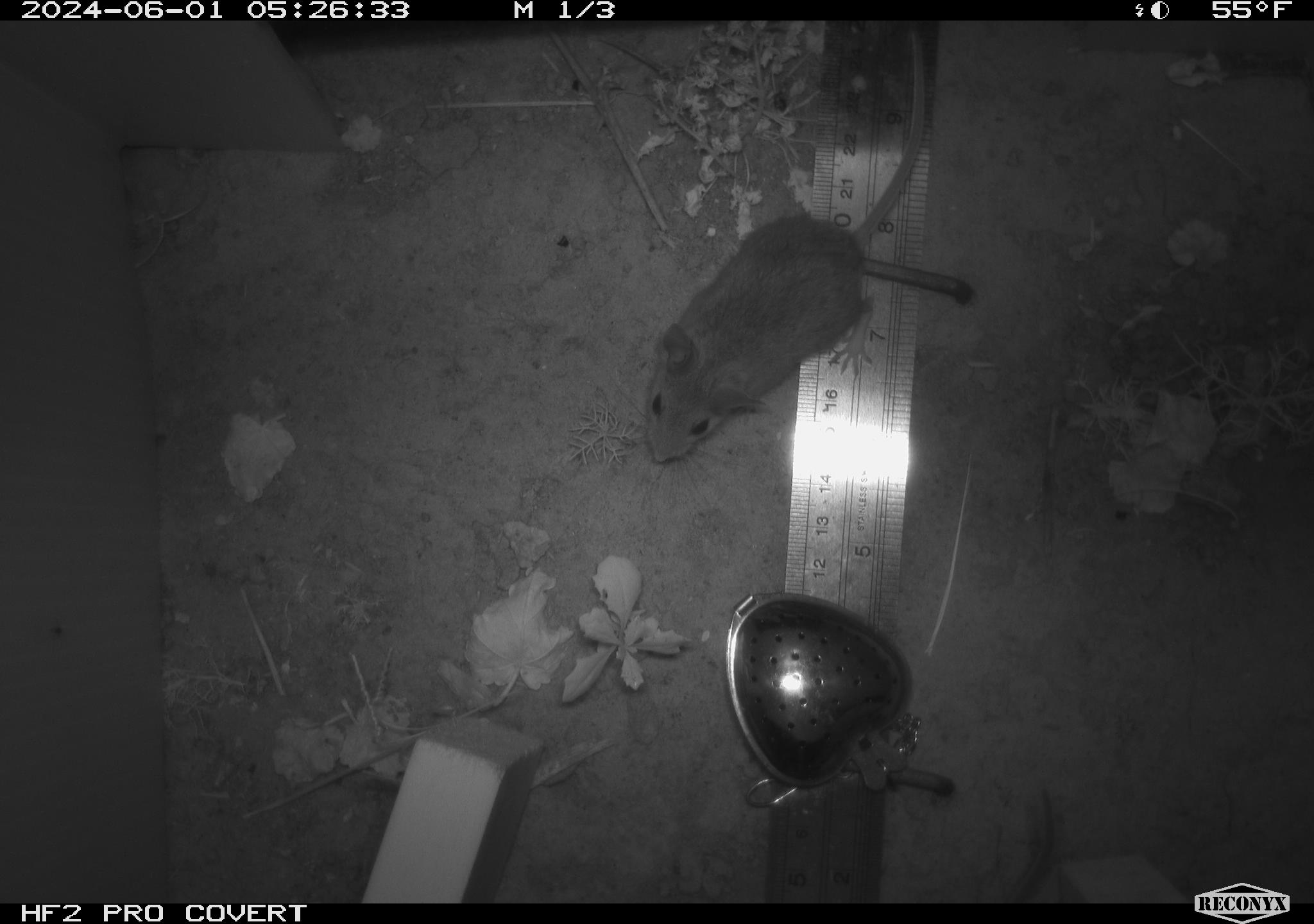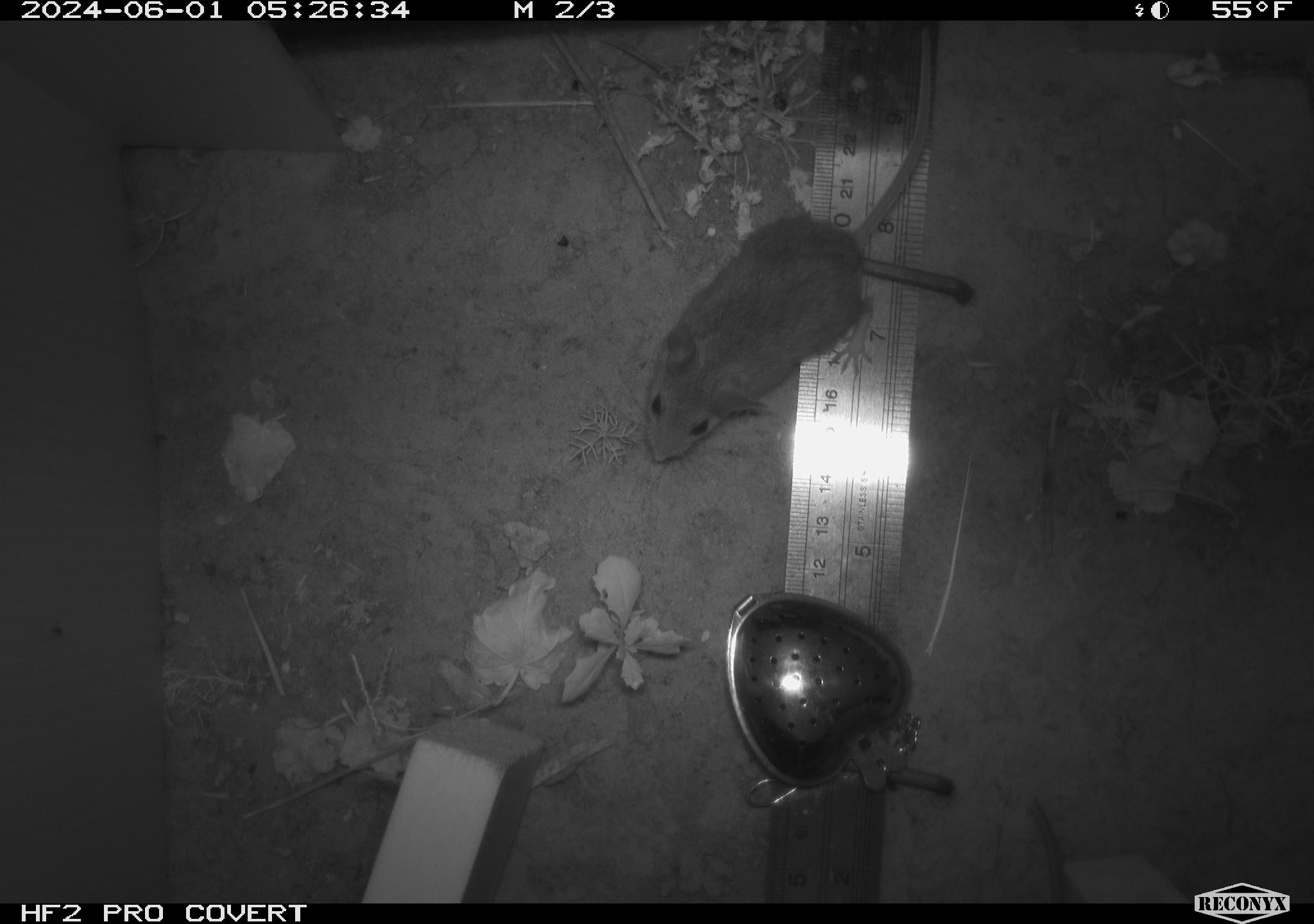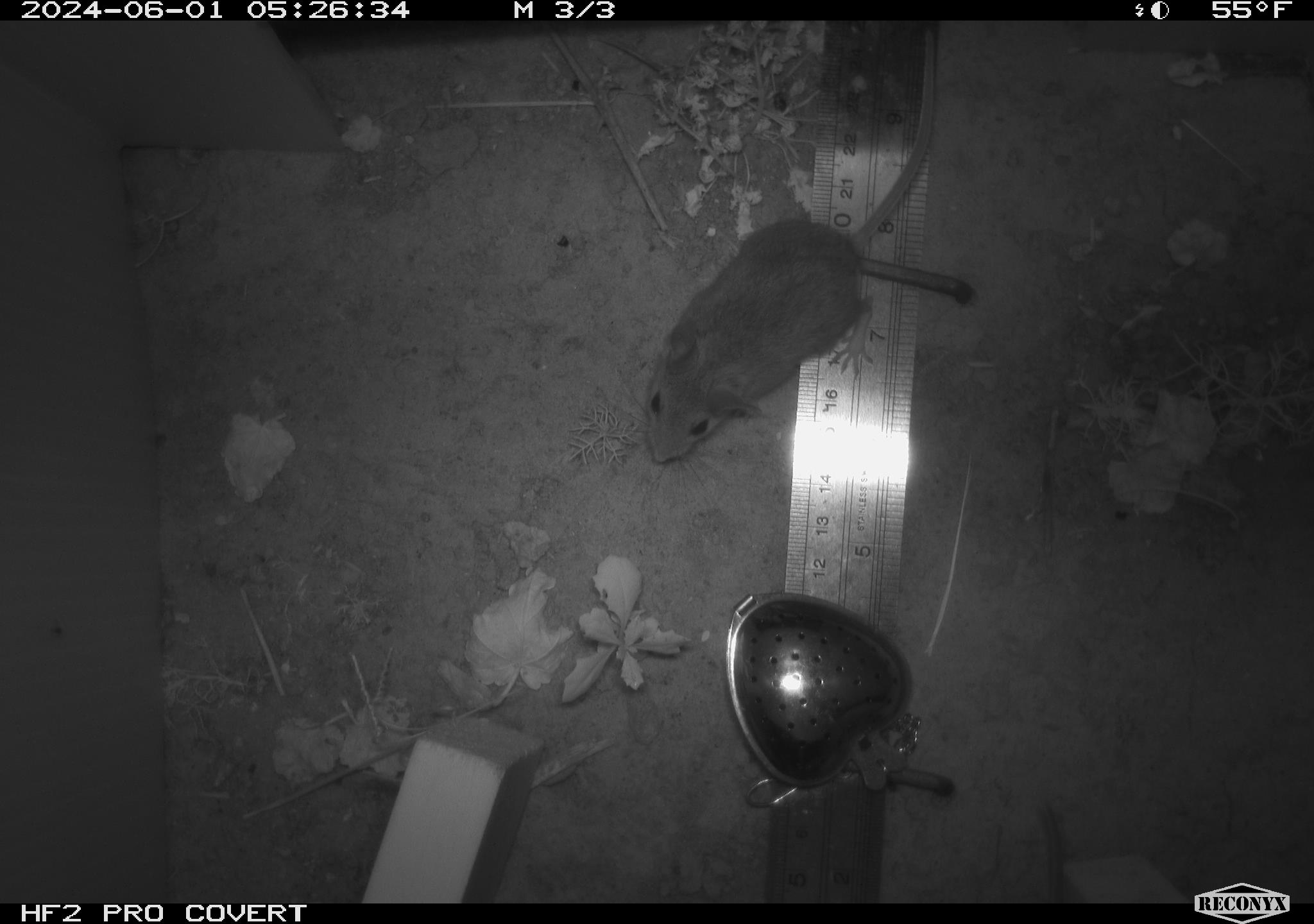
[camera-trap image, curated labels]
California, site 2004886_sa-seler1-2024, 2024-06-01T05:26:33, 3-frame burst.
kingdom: Animalia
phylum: Chordata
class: Mammalia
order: Rodentia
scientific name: Rodentia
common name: mouse species